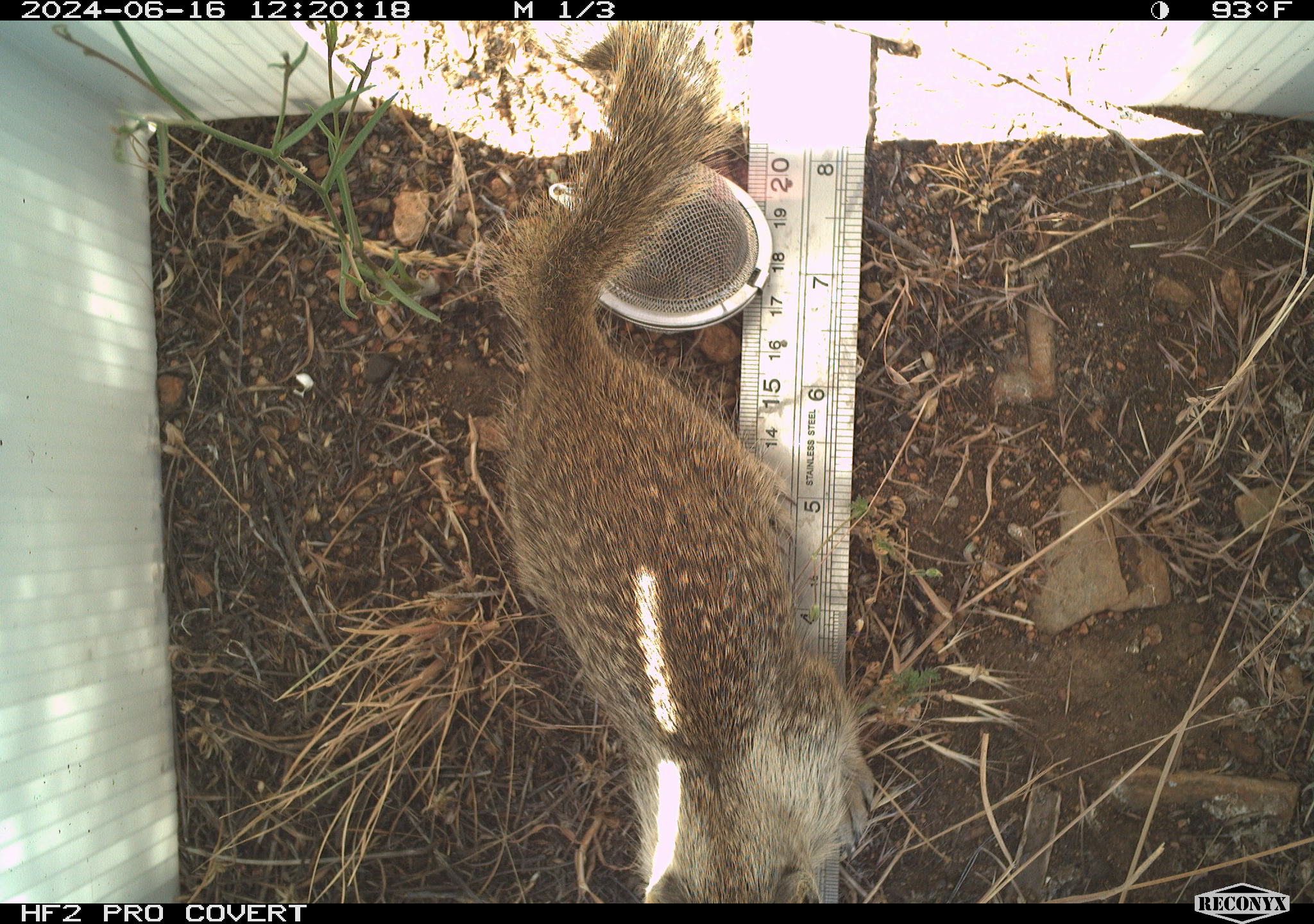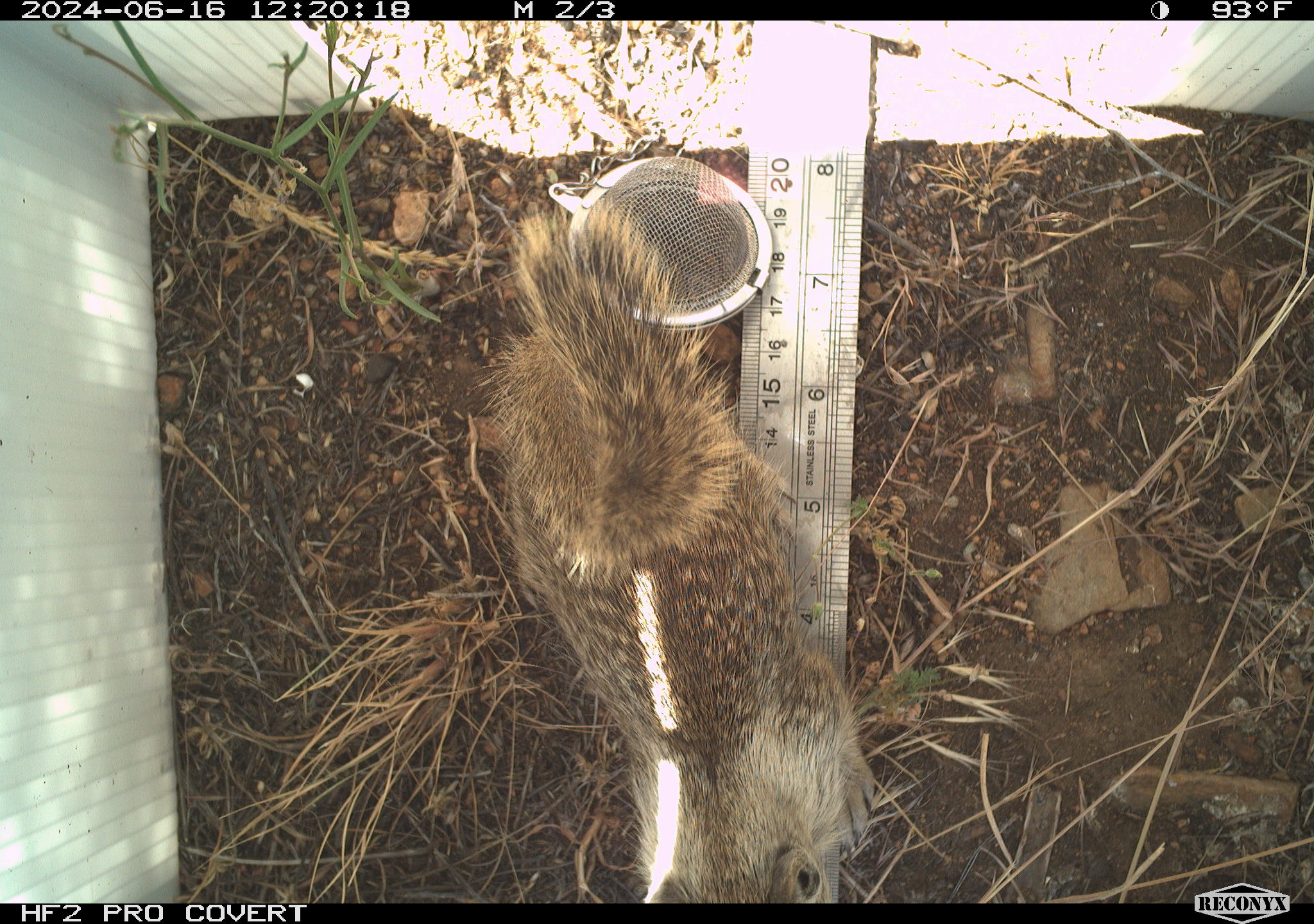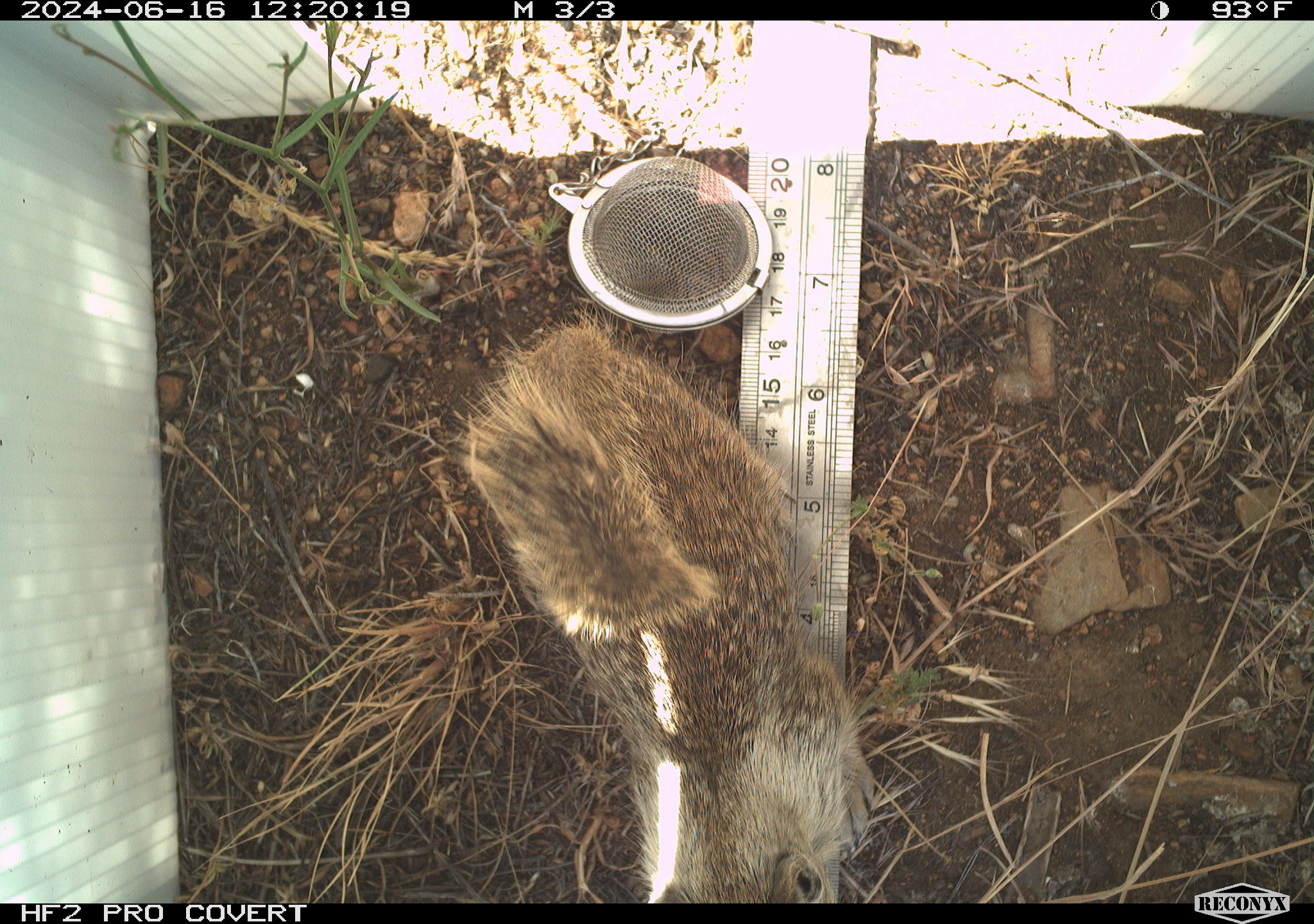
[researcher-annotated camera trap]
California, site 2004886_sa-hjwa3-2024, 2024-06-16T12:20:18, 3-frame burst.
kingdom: Animalia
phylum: Chordata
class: Mammalia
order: Rodentia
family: Sciuridae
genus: Otospermophilus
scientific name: Otospermophilus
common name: north american rock squirrels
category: otospermophilus species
Otospermophilus species (north american rock squirrels) (Otospermophilus).